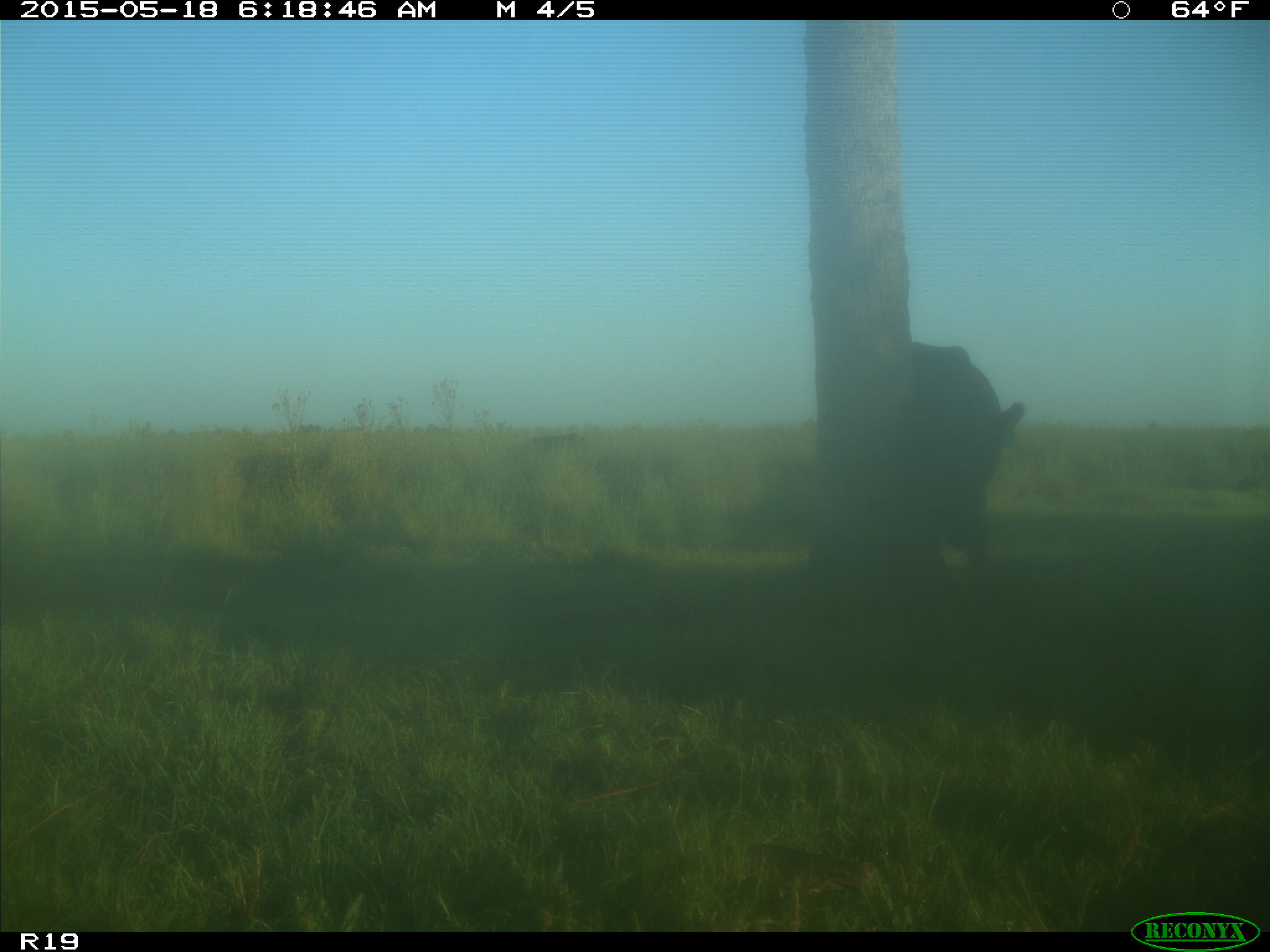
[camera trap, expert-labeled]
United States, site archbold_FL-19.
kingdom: Animalia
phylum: Chordata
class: Mammalia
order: Artiodactyla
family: Bovidae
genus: Bos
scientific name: Bos taurus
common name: domestic cow